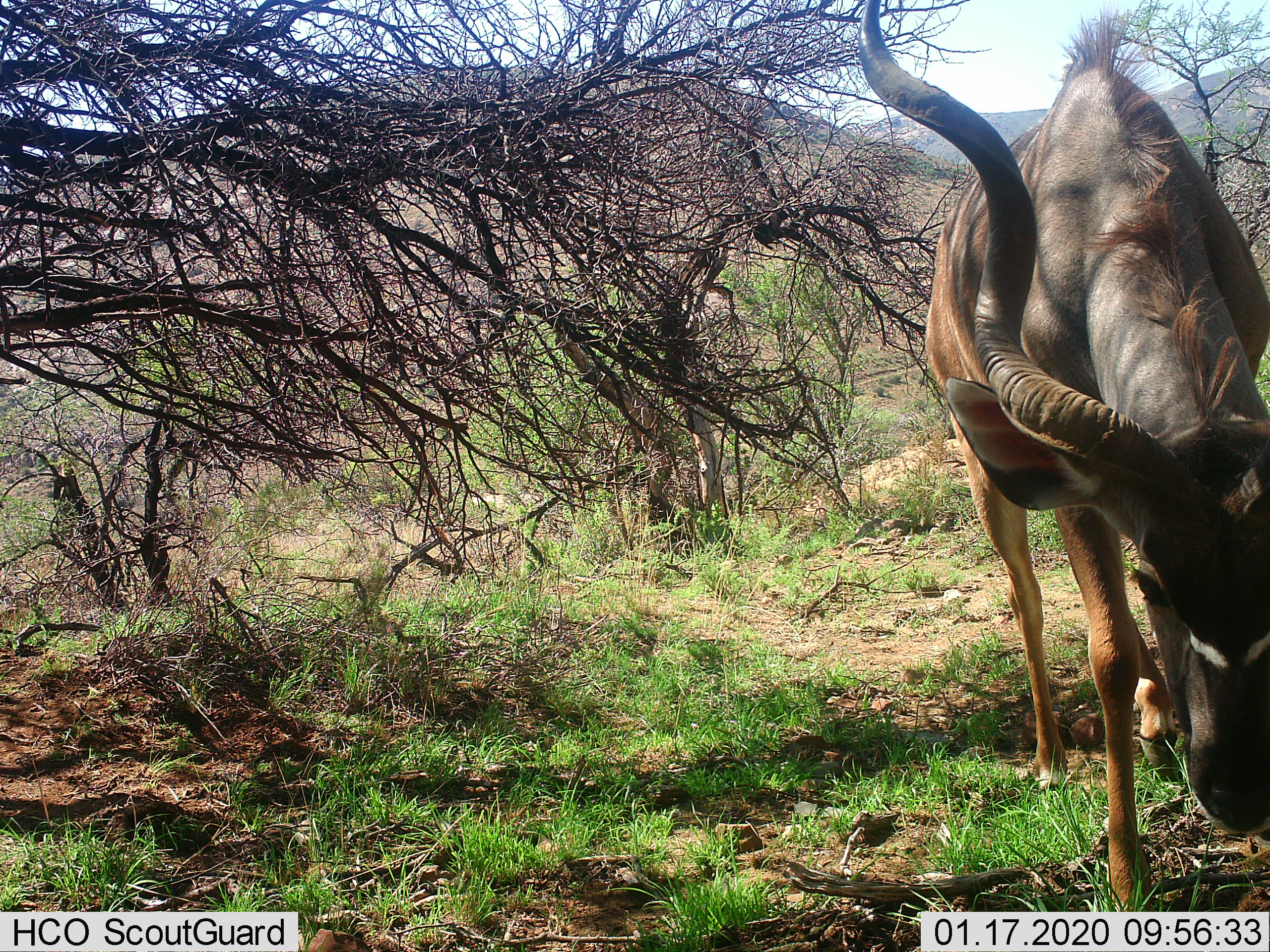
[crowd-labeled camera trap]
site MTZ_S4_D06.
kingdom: Animalia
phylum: Chordata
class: Mammalia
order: Artiodactyla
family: Bovidae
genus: Tragelaphus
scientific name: Tragelaphus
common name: kudu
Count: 1.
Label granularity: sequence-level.